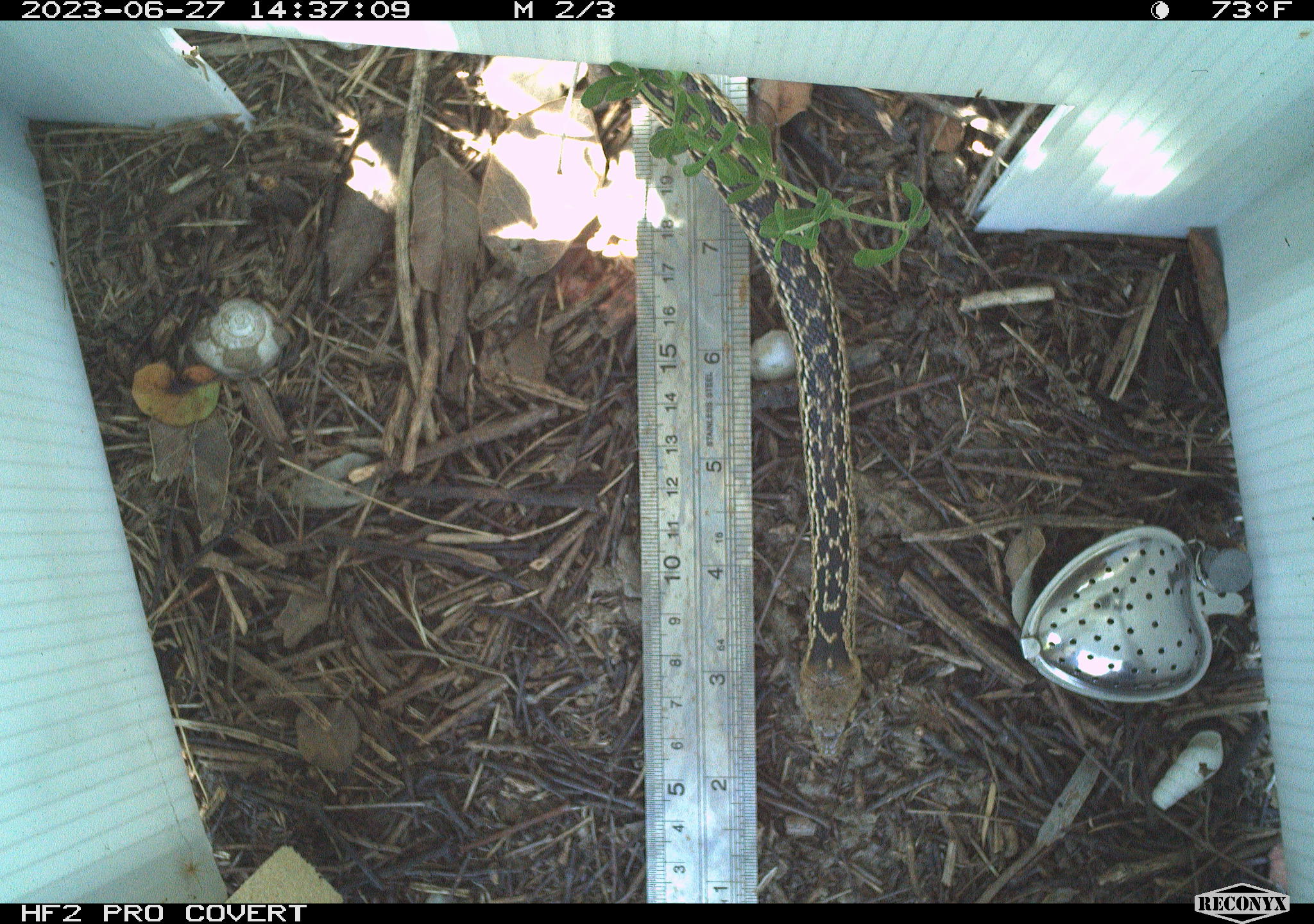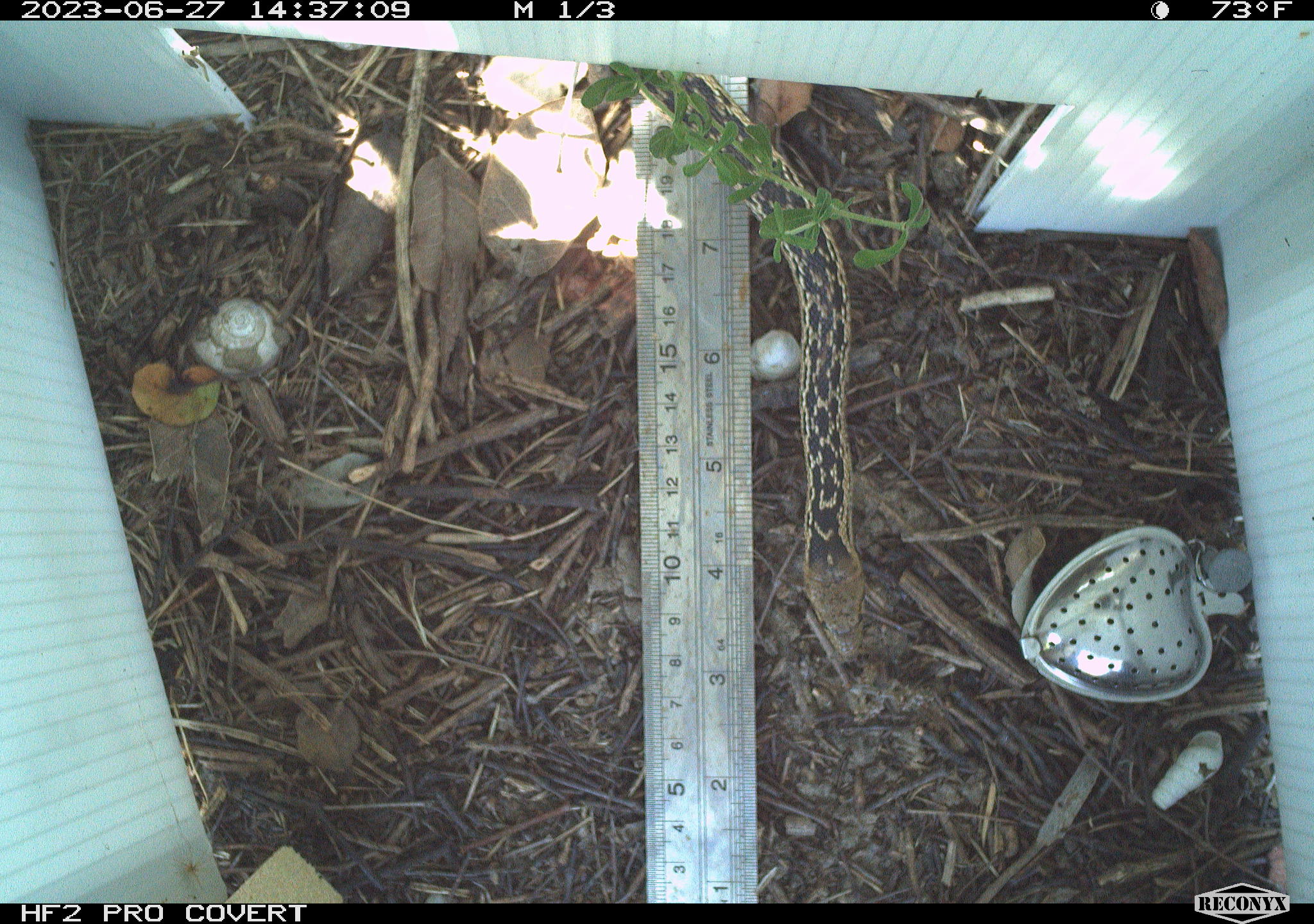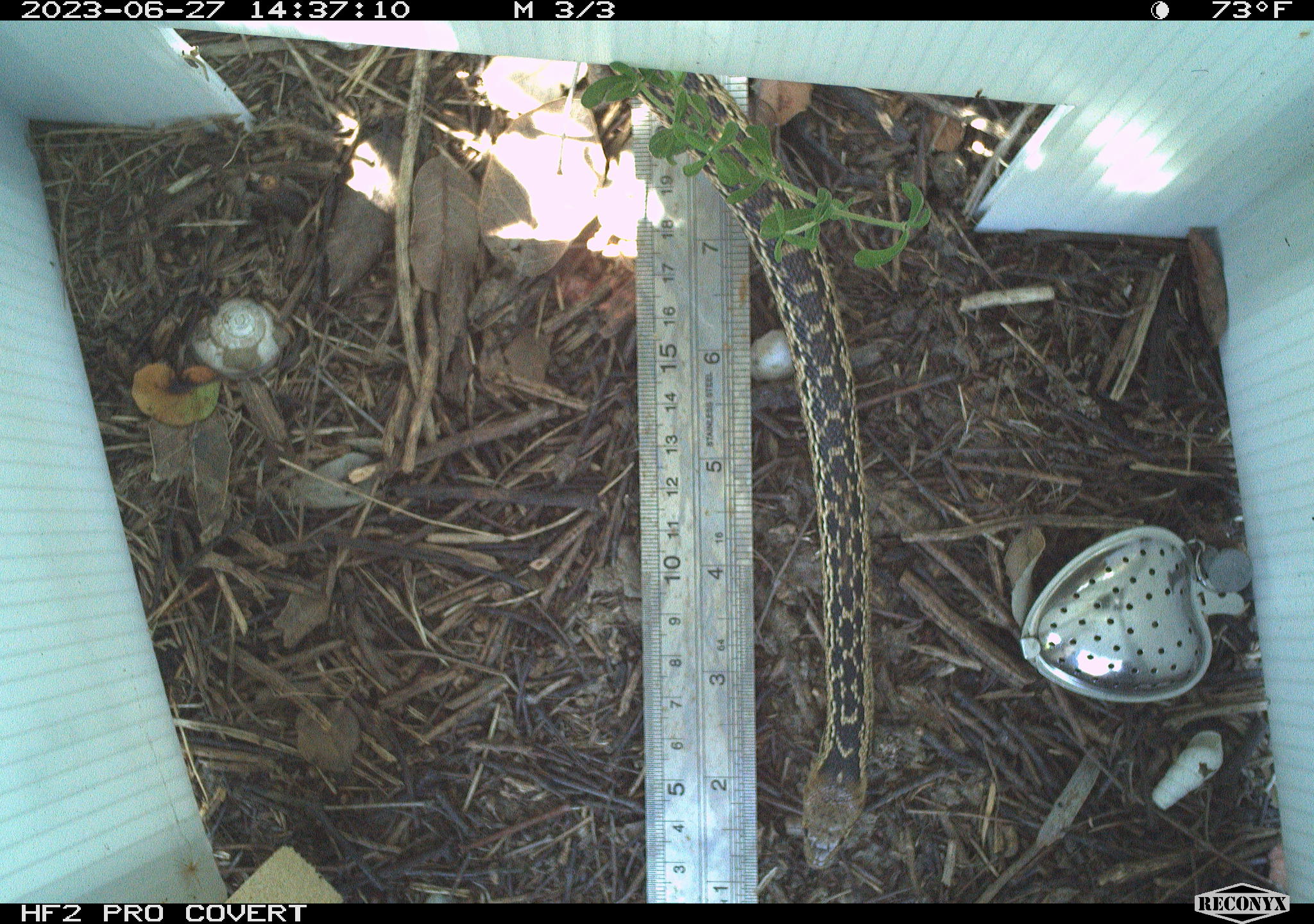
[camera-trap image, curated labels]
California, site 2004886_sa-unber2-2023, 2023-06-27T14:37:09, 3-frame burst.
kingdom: Animalia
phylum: Chordata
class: Reptilia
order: Squamata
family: Colubridae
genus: Pituophis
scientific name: Pituophis catenifer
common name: gophersnake